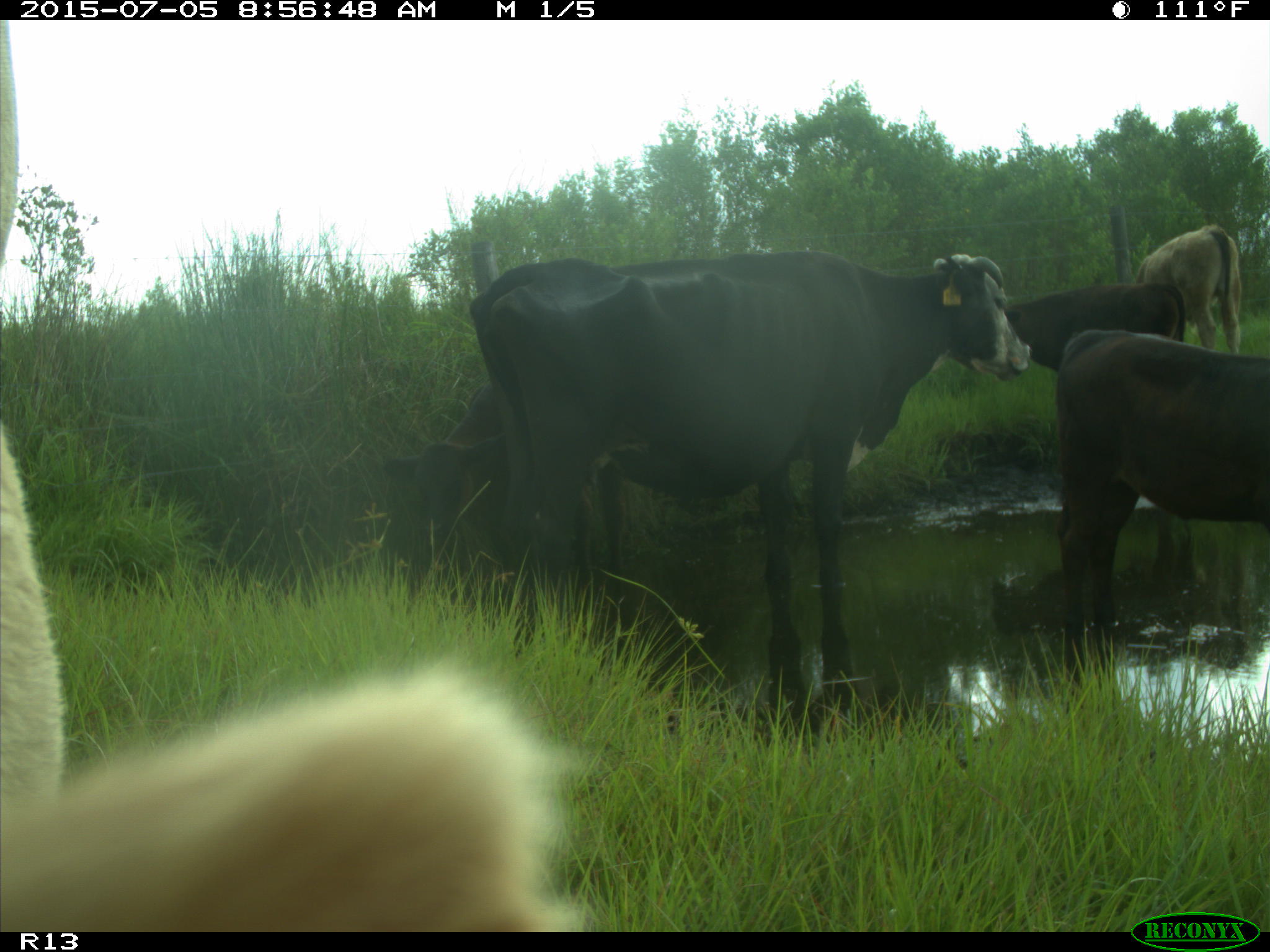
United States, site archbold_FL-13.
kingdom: Animalia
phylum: Chordata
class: Mammalia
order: Artiodactyla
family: Bovidae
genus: Bos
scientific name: Bos taurus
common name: domestic cow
Bos taurus (domestic cow).